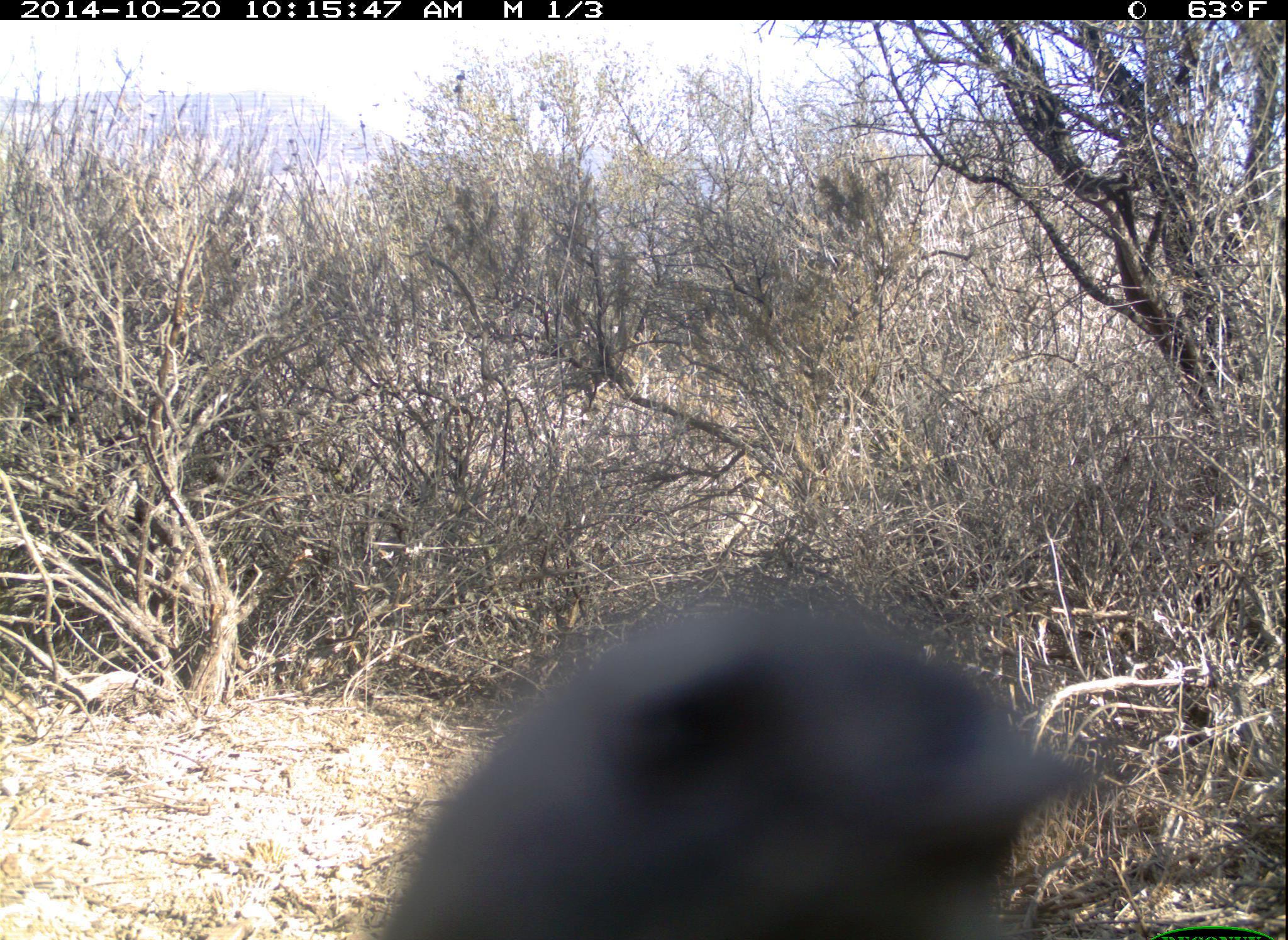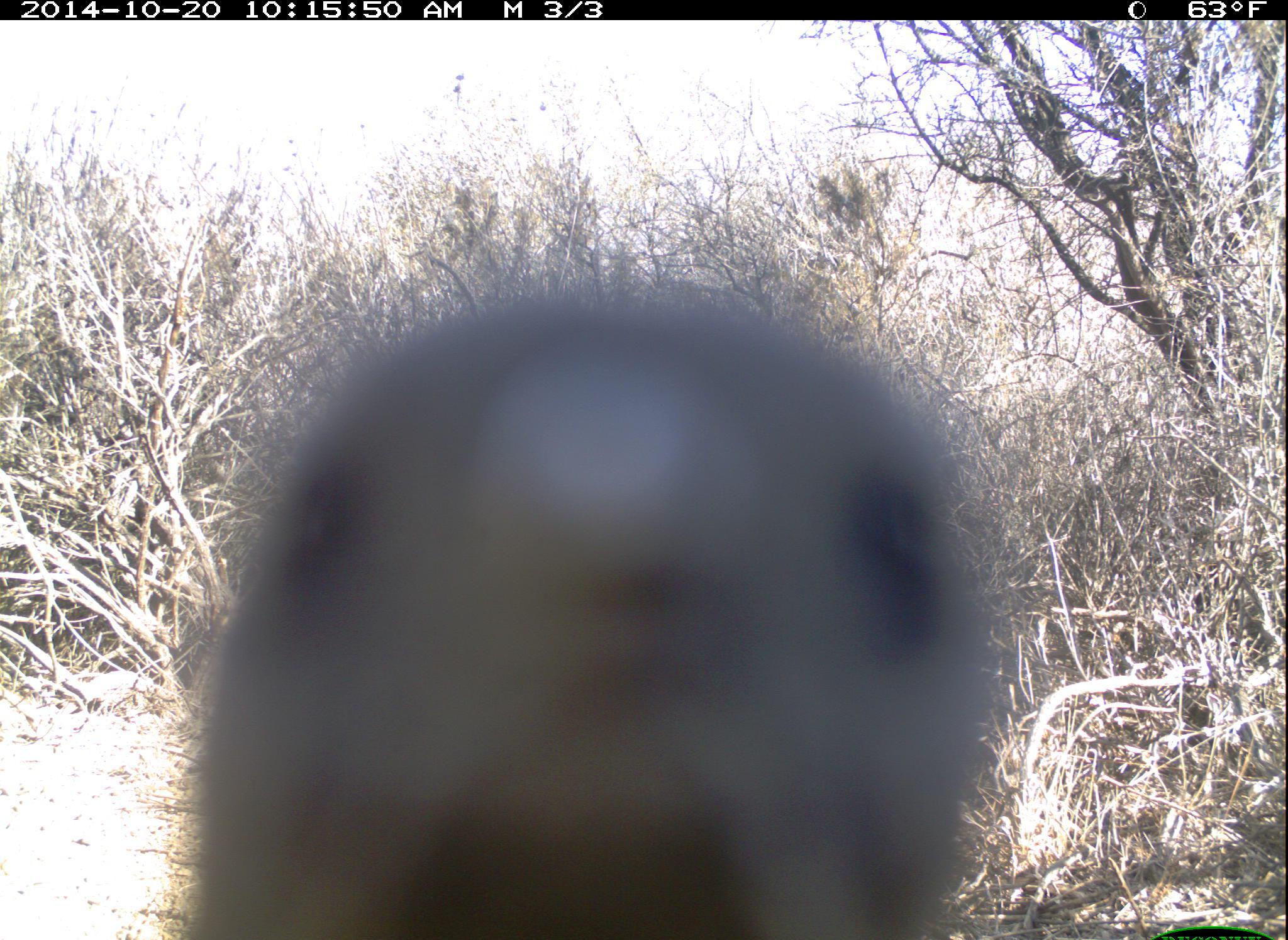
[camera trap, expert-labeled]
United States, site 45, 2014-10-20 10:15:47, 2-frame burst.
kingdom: Animalia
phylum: Chordata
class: Aves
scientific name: Aves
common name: bird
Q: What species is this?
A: Bird (Aves).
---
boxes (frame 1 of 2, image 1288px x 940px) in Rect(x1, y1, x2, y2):
bird: Rect(380, 607, 1087, 940)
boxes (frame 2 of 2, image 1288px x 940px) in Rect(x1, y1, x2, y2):
bird: Rect(193, 298, 969, 940)